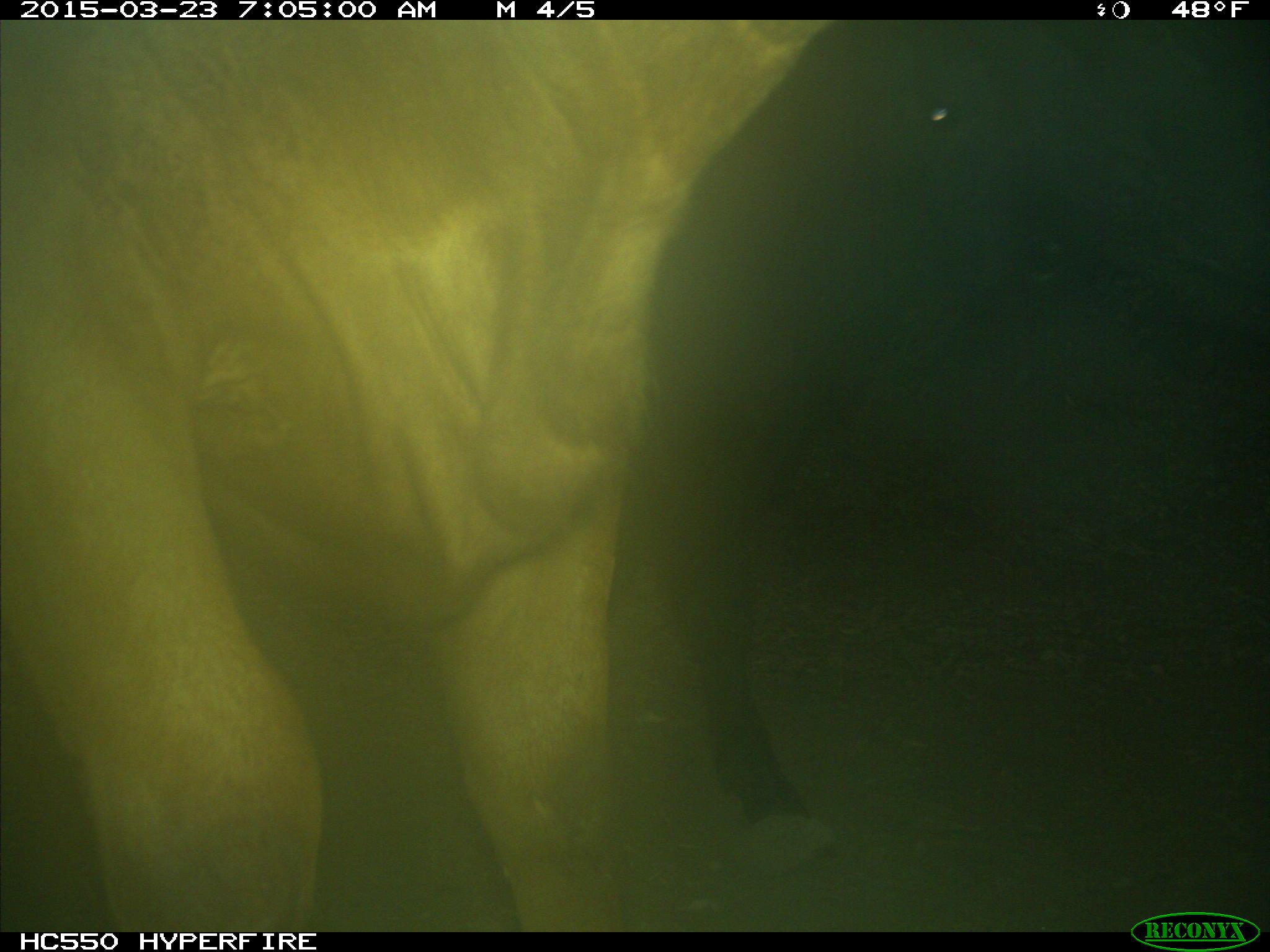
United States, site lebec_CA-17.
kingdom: Animalia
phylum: Chordata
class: Mammalia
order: Artiodactyla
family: Bovidae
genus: Bos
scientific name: Bos taurus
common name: domestic cow